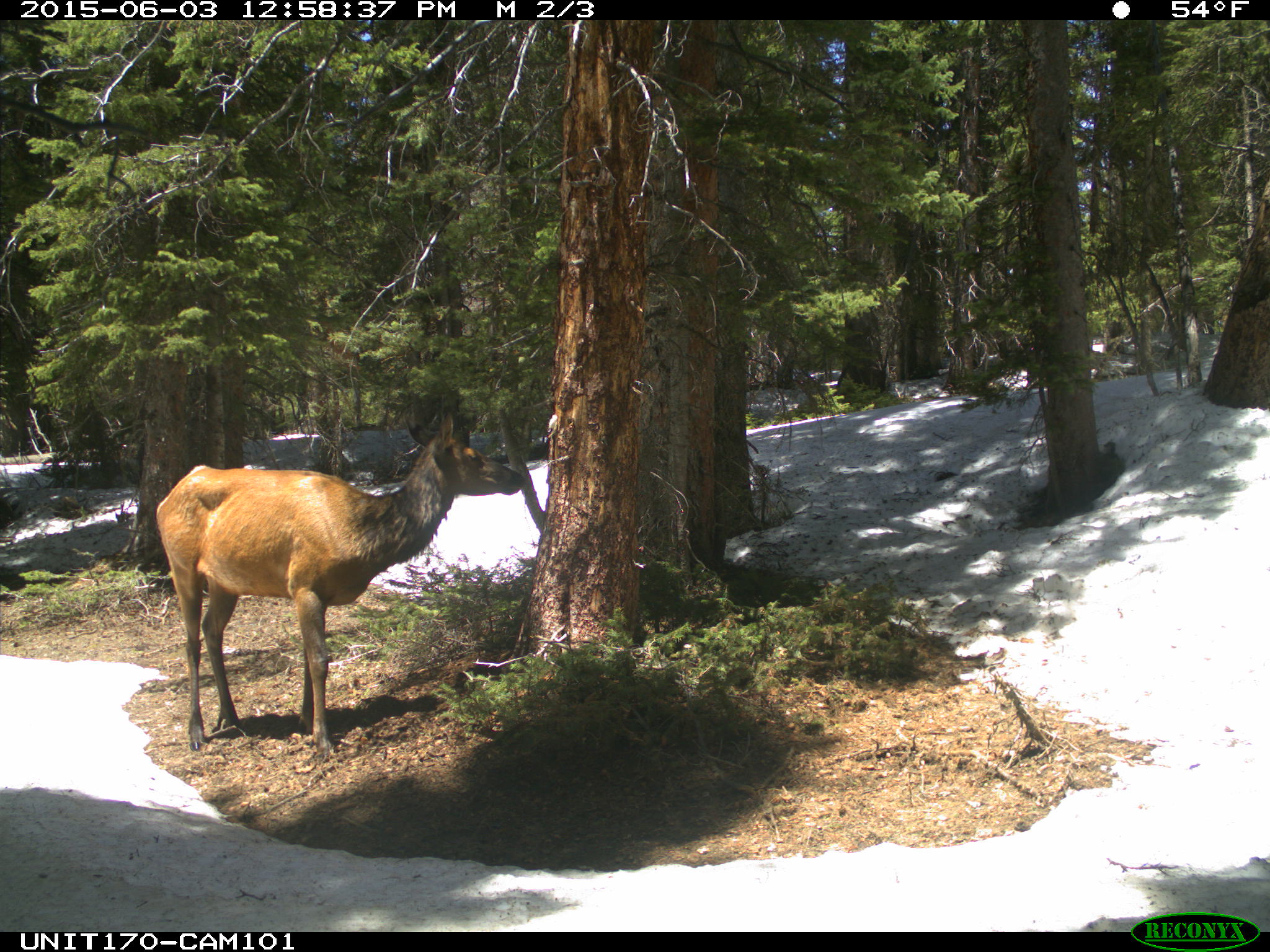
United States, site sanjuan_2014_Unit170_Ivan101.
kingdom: Animalia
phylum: Chordata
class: Mammalia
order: Artiodactyla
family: Cervidae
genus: Cervus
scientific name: Cervus elaphus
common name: red deer